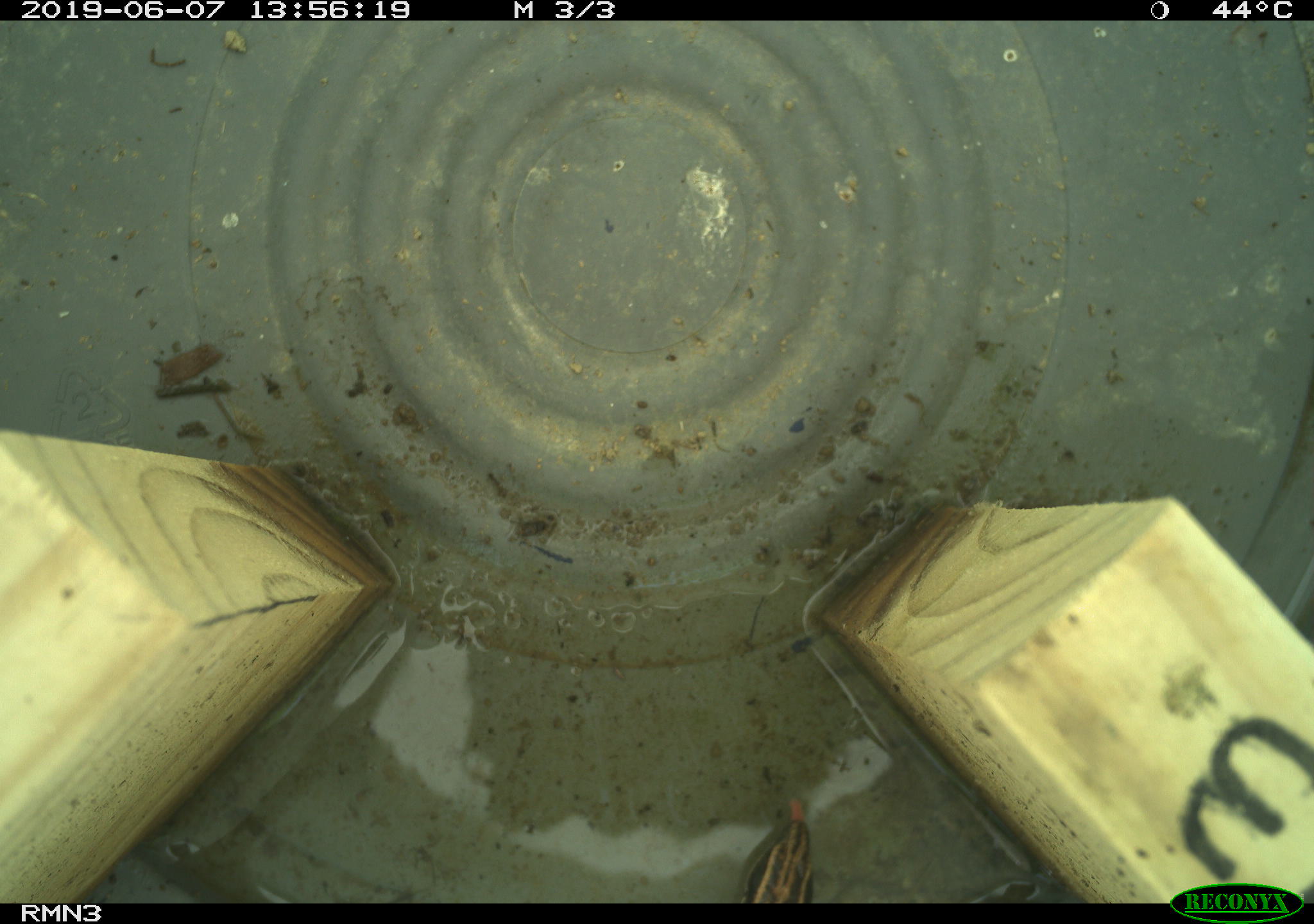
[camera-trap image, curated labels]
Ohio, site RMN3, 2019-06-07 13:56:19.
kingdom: Animalia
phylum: Chordata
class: Reptilia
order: Squamata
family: Scincidae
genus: Plestiodon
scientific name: Plestiodon fasciatus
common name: common five-lined skink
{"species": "common five-lined skink (Plestiodon fasciatus)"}